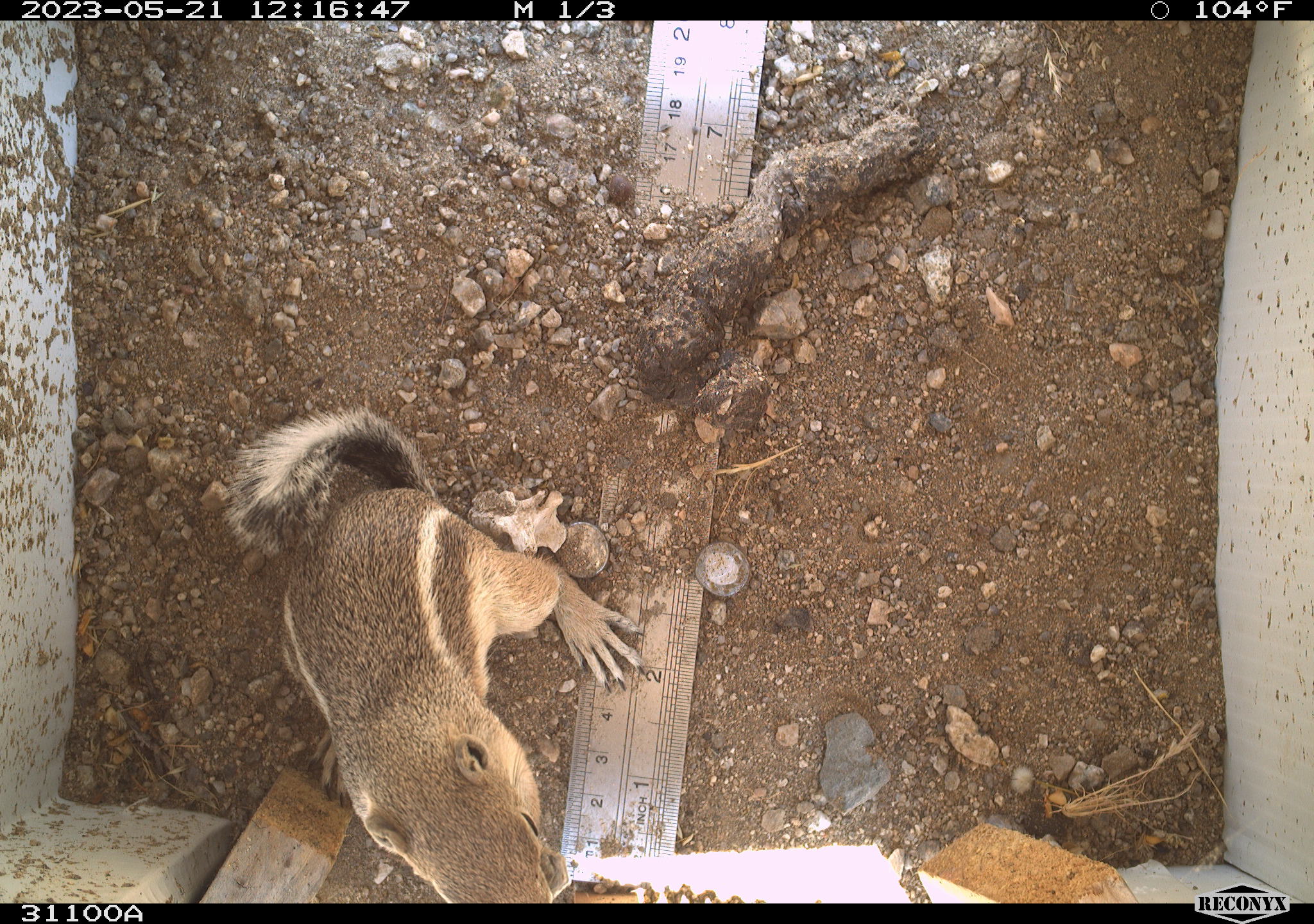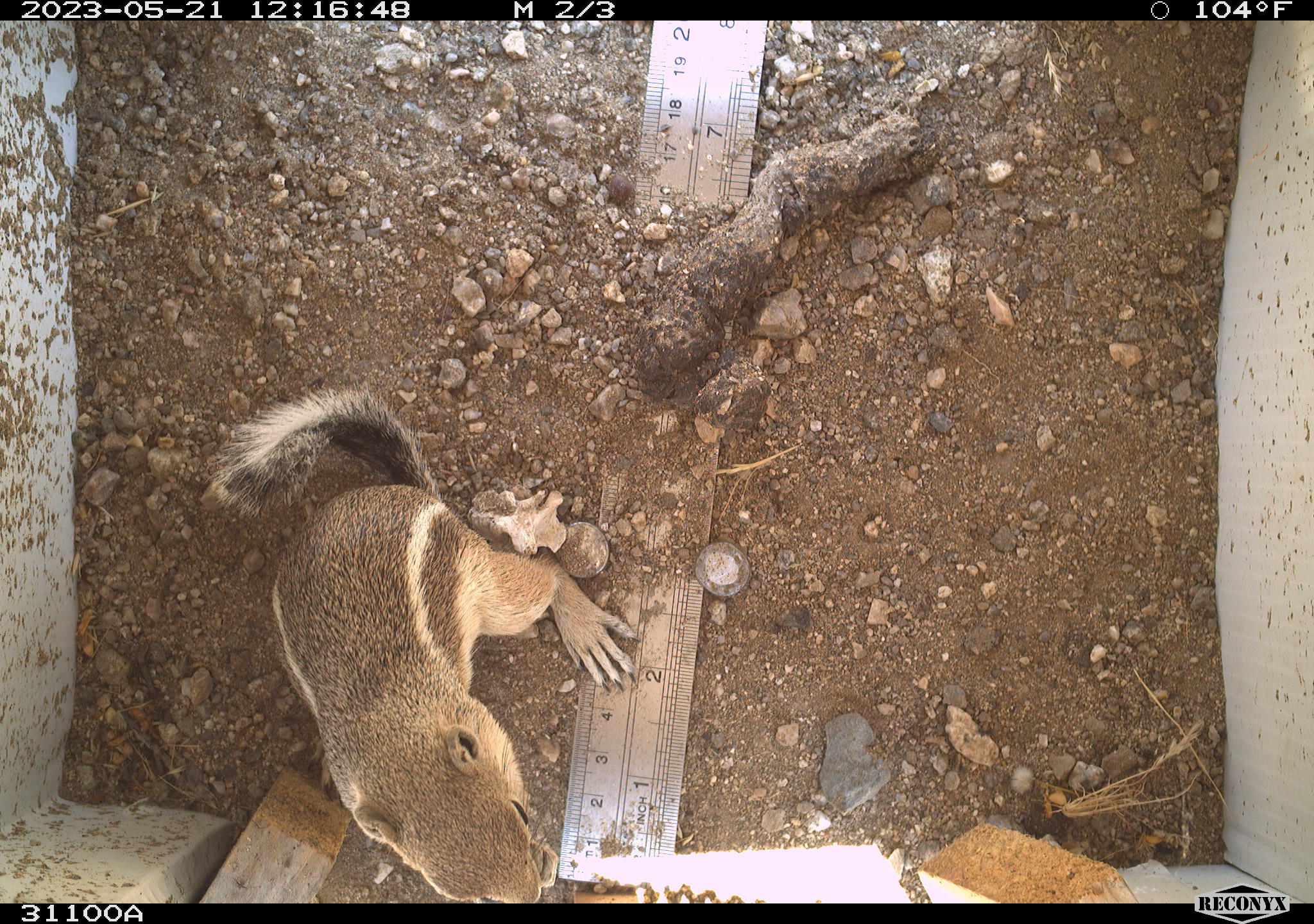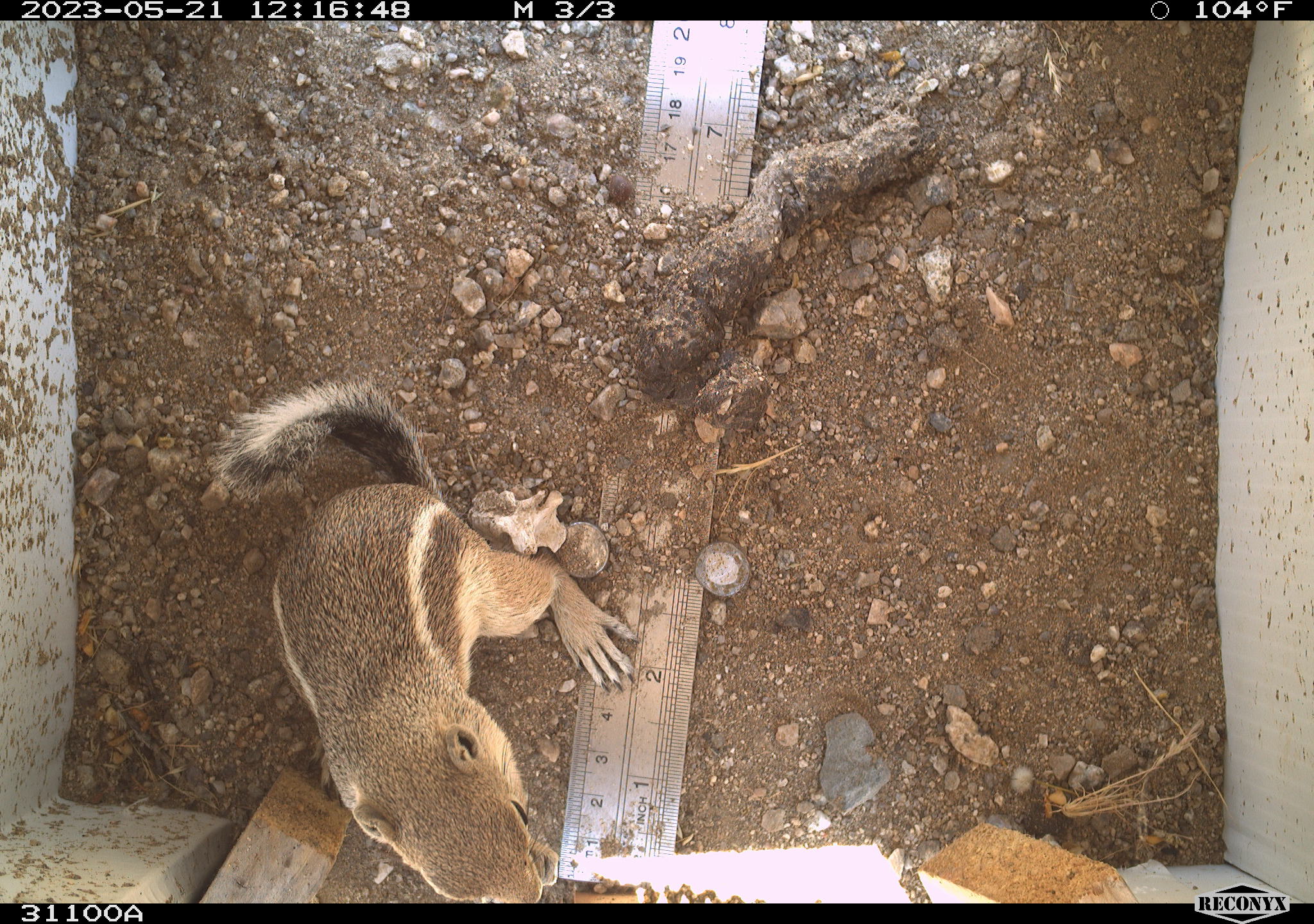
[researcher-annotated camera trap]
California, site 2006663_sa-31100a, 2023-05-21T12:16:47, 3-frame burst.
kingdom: Animalia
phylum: Chordata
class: Mammalia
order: Rodentia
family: Sciuridae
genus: Ammospermophilus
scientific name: Ammospermophilus leucurus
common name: white-tailed antelope squirrel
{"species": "white-tailed antelope squirrel (Ammospermophilus leucurus)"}